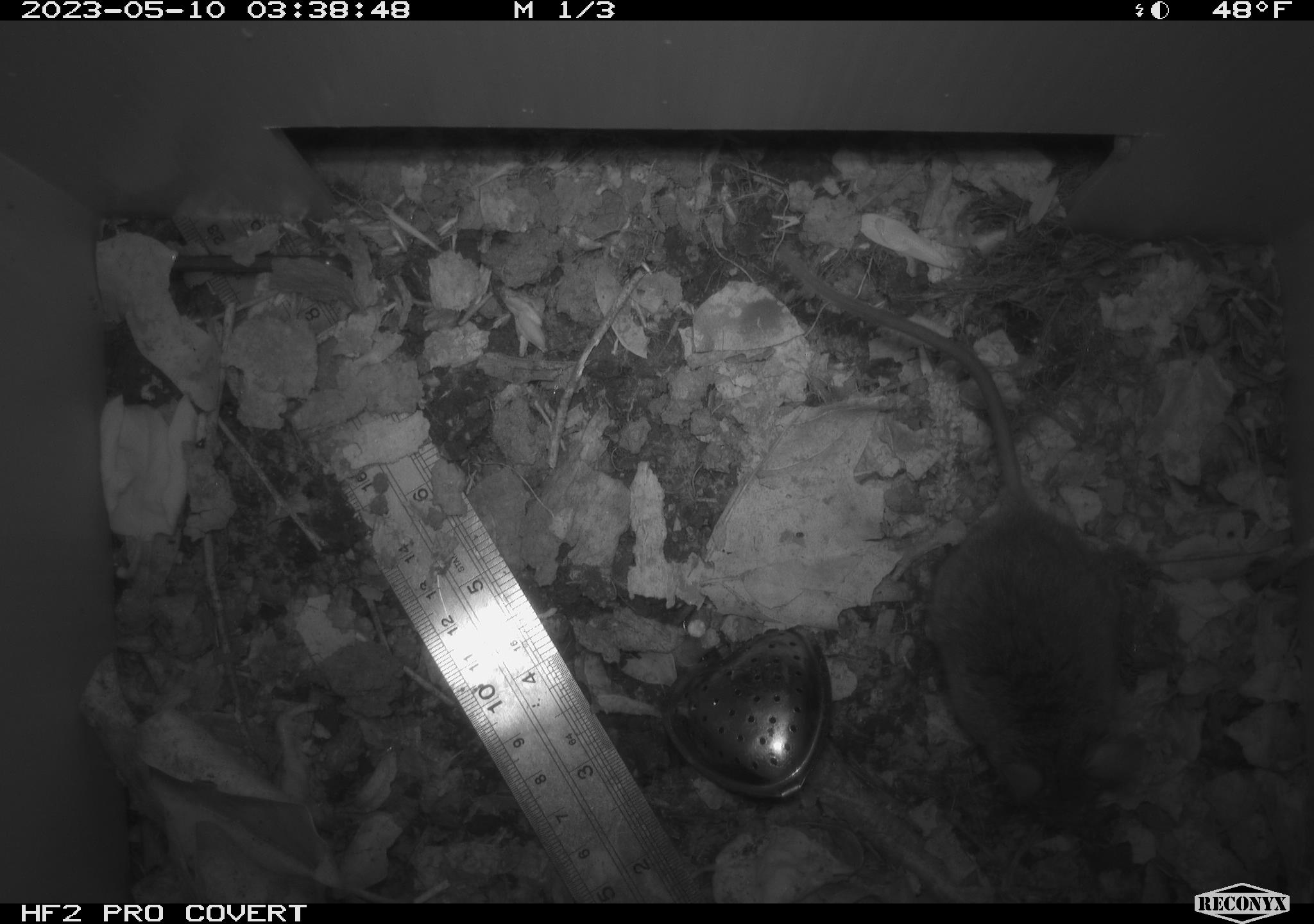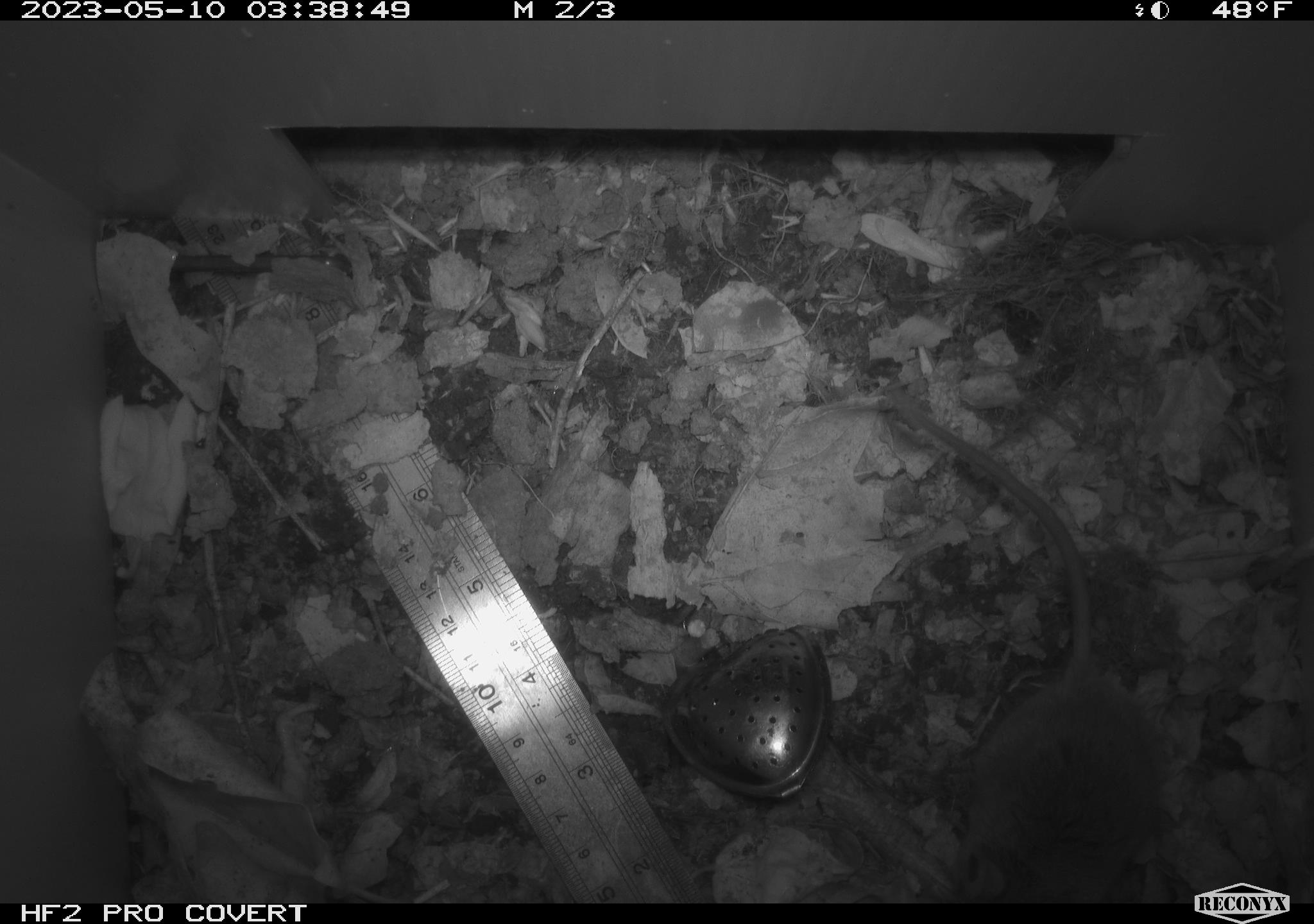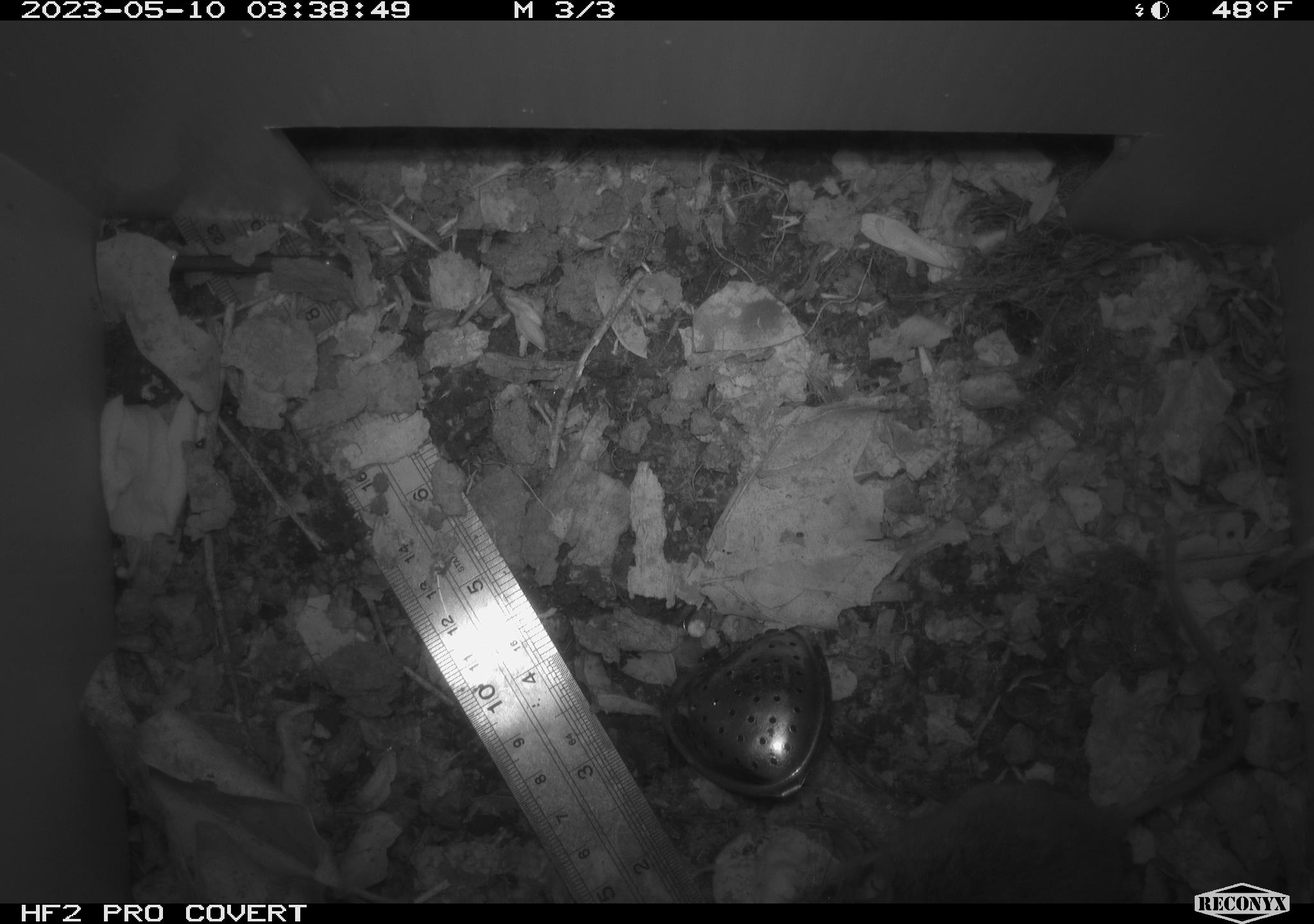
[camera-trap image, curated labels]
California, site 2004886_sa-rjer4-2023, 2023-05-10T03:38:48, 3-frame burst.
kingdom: Animalia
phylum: Chordata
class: Mammalia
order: Rodentia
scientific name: Rodentia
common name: mouse species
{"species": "mouse species (Rodentia)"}